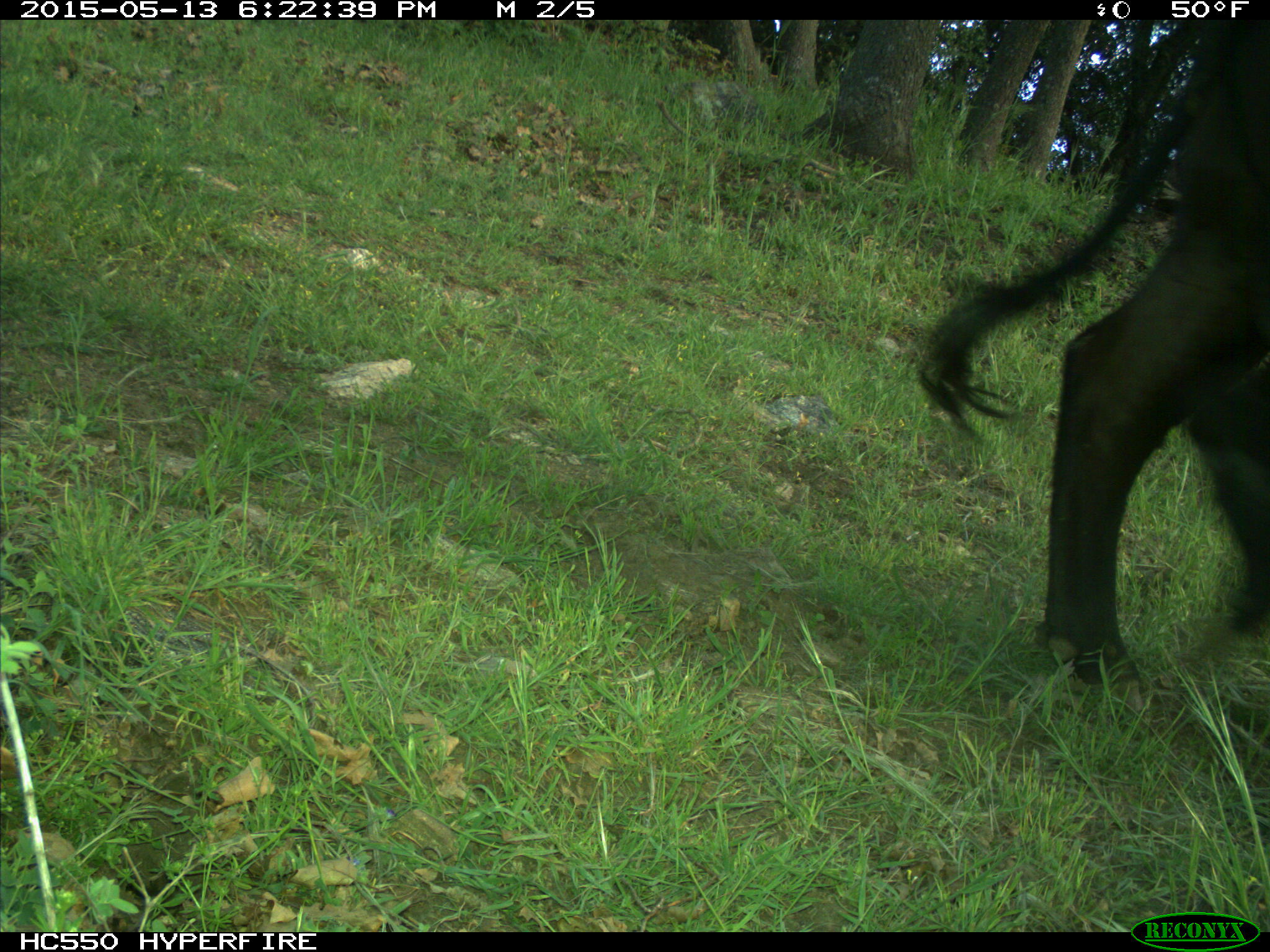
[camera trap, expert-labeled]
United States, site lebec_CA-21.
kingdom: Animalia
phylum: Chordata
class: Mammalia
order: Artiodactyla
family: Bovidae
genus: Bos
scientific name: Bos taurus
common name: domestic cow